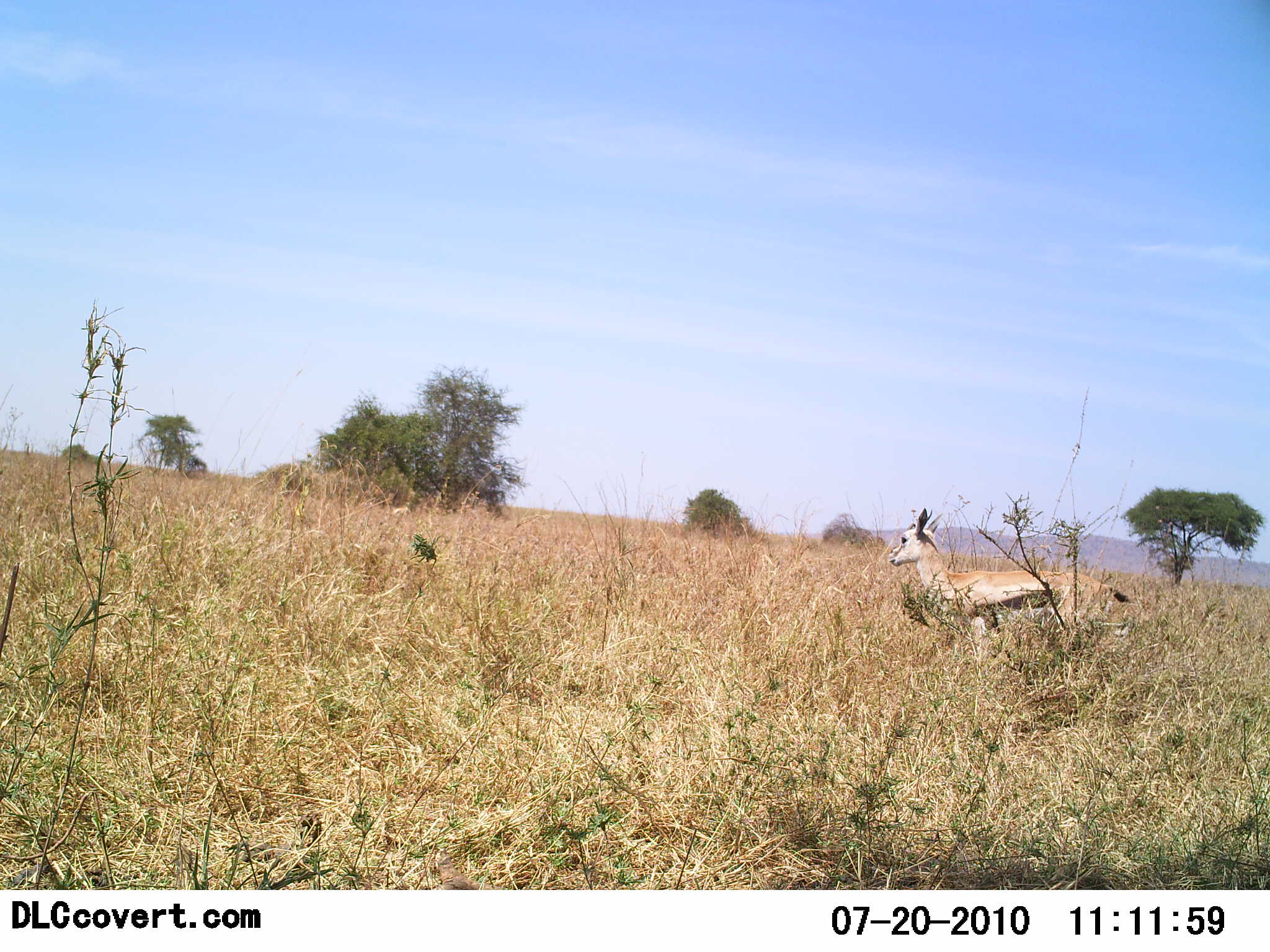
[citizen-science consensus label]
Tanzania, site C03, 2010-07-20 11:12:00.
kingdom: Animalia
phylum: Chordata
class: Mammalia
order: Artiodactyla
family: Bovidae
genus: Eudorcas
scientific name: Eudorcas thomsonii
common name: thomson's gazelle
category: gazellethomsons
Gazellethomsons (thomson's gazelle) (Eudorcas thomsonii), count 1. Behavior (volunteer vote fractions): standing 100%, resting 0%, moving 0%, interacting 0%. Young present (vote fraction): 0%. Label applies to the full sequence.